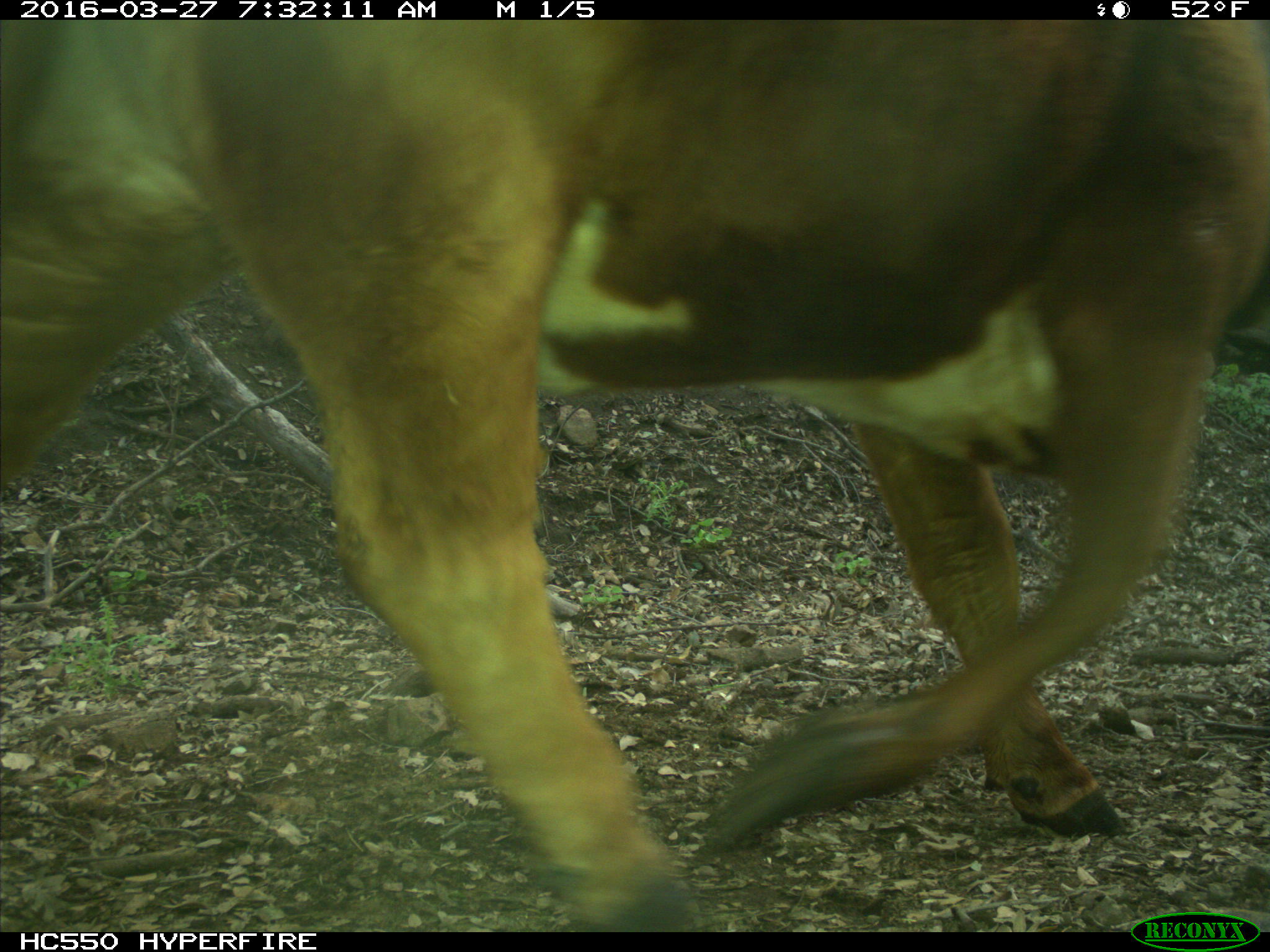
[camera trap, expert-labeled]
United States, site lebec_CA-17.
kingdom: Animalia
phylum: Chordata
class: Mammalia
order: Artiodactyla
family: Bovidae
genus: Bos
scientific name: Bos taurus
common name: domestic cow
Bos taurus (domestic cow).